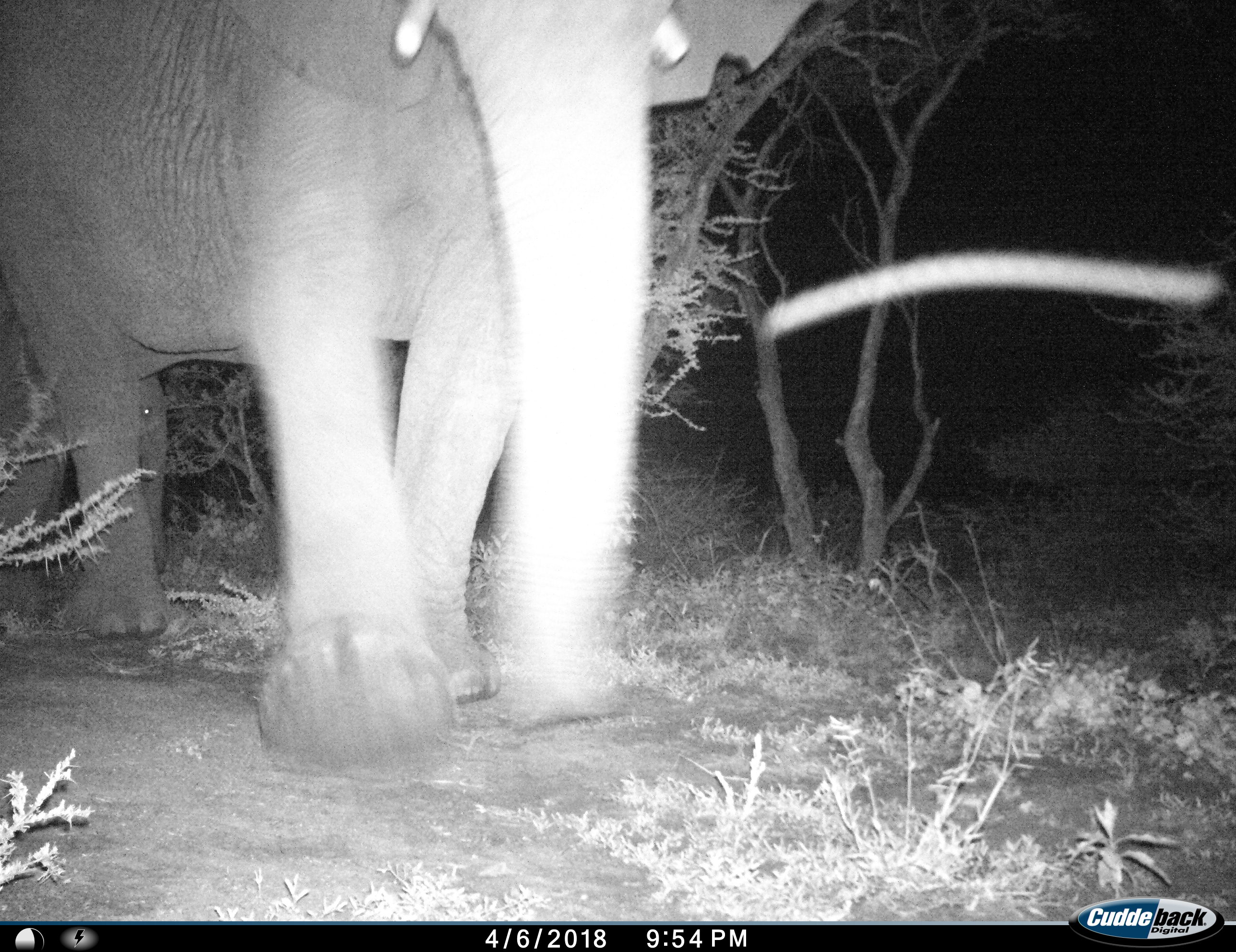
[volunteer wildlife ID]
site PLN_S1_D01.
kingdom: Animalia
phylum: Chordata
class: Mammalia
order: Proboscidea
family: Elephantidae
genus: Loxodonta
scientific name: Loxodonta africana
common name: african bush elephant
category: elephant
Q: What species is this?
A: Elephant (african bush elephant) (Loxodonta africana).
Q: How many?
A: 1.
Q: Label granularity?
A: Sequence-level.